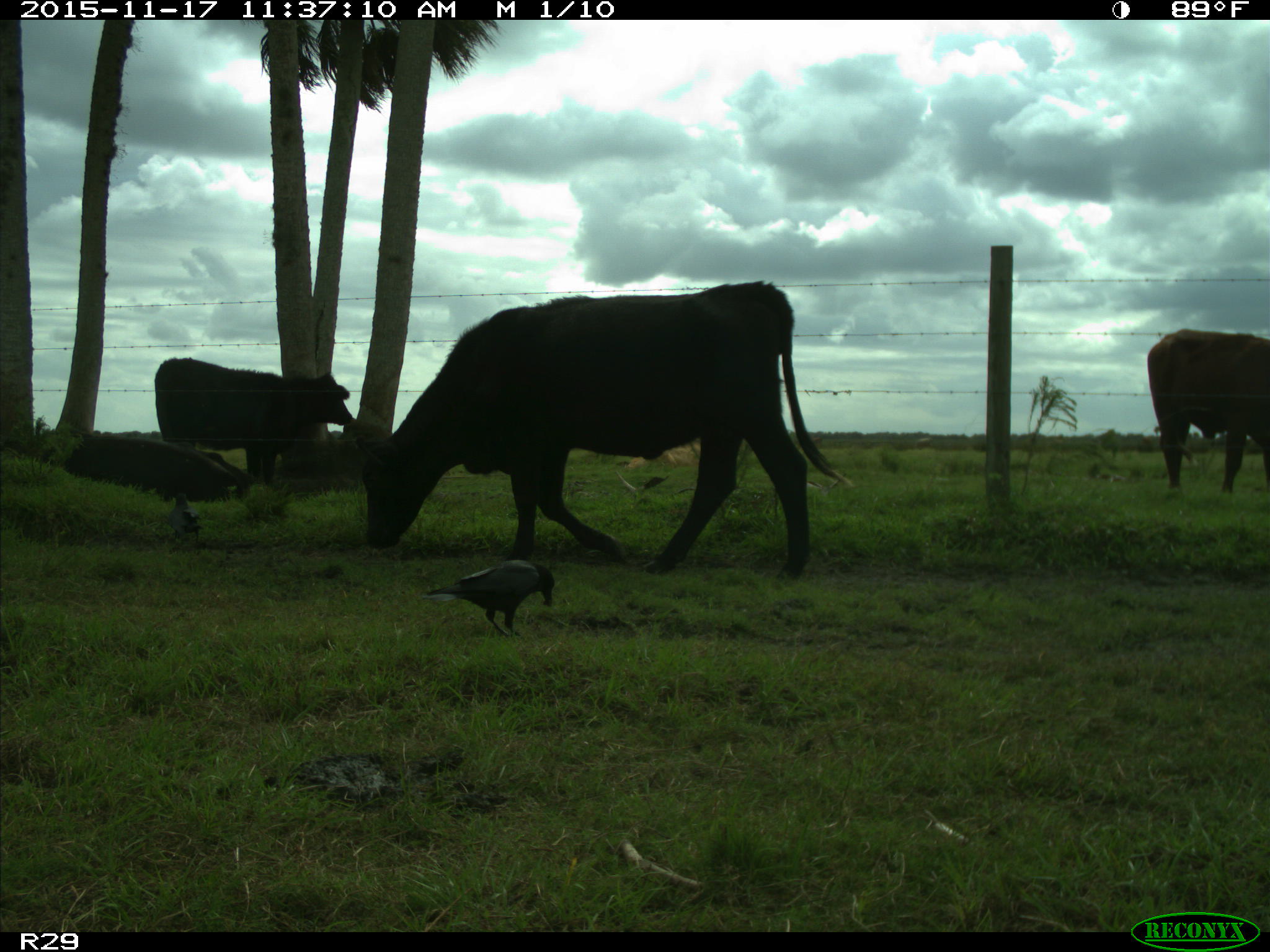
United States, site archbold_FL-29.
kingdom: Animalia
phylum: Chordata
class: Mammalia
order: Artiodactyla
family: Bovidae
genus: Bos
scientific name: Bos taurus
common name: domestic cow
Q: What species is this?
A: Bos taurus (domestic cow).